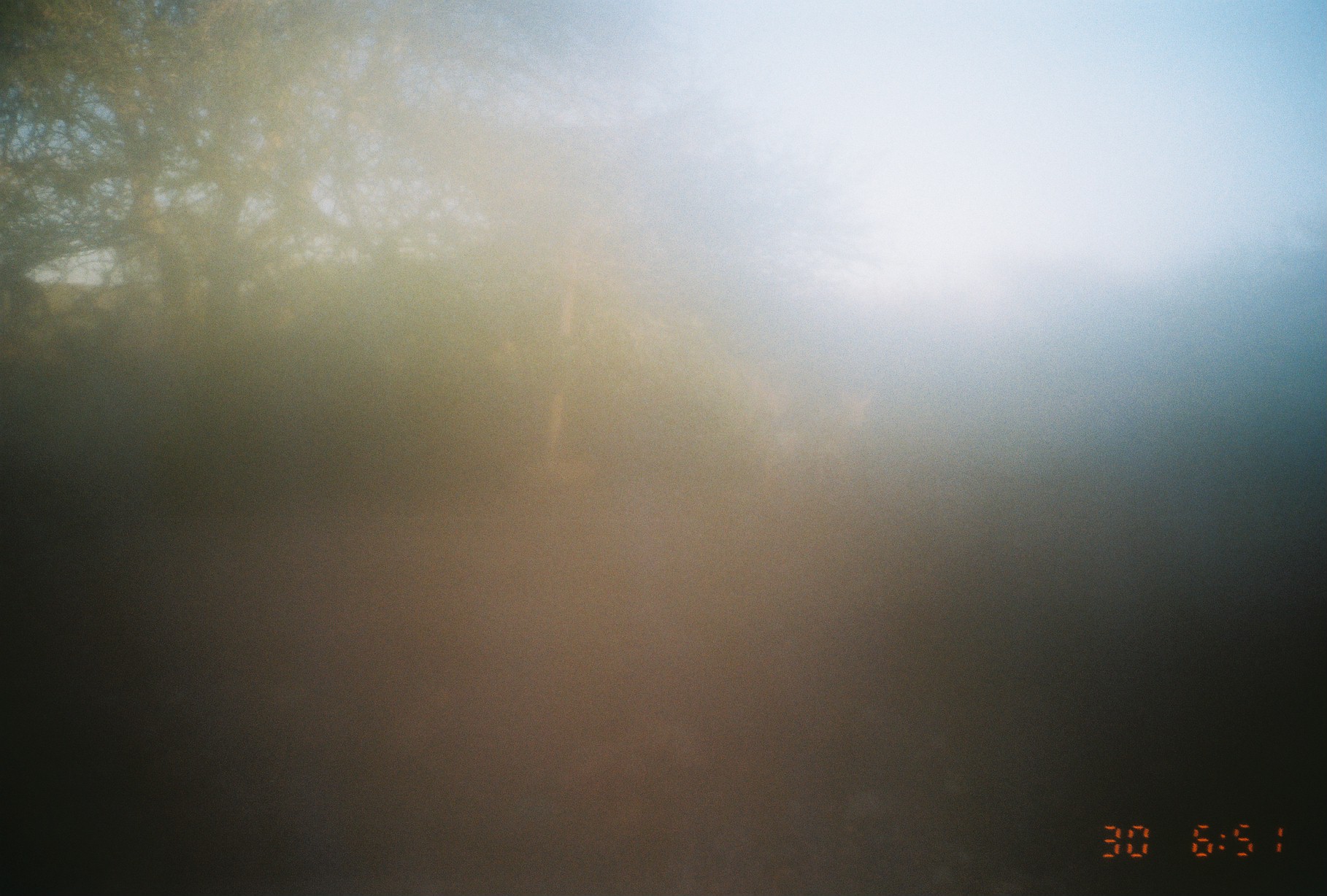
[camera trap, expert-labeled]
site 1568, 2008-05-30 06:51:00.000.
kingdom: Animalia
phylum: Chordata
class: Mammalia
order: Artiodactyla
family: Bovidae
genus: Madoqua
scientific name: Madoqua guentheri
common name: günther's dik-dik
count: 1